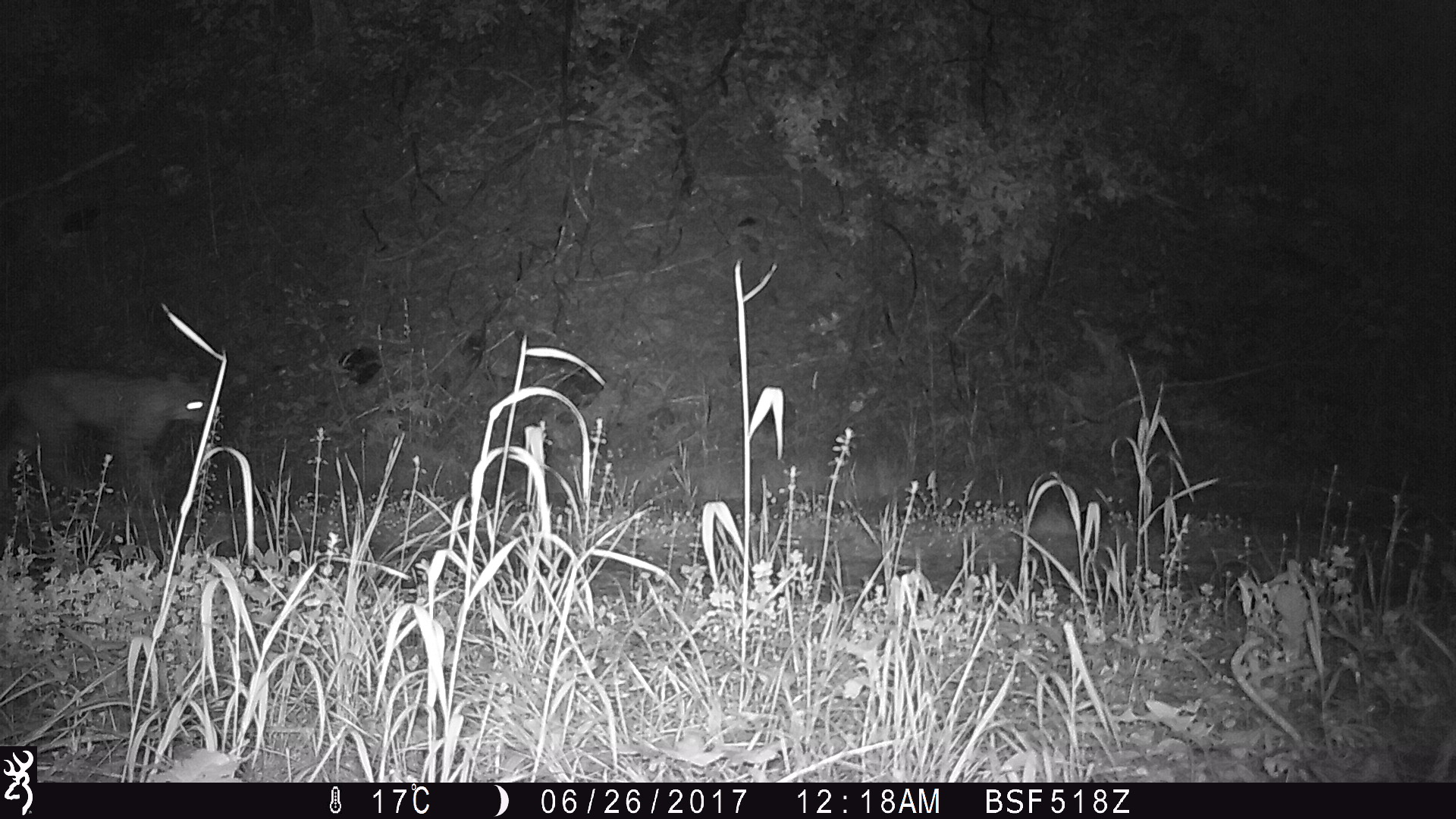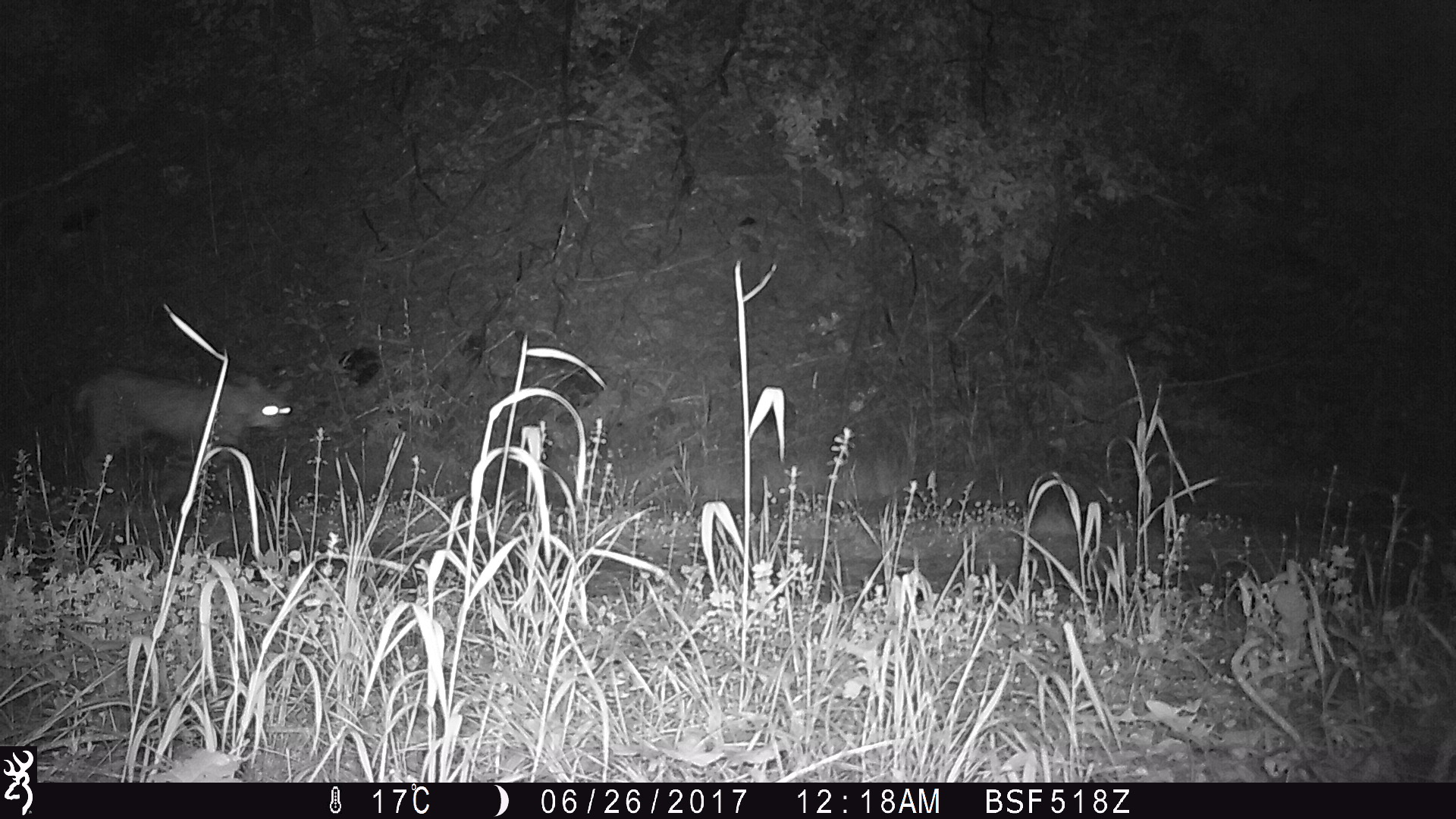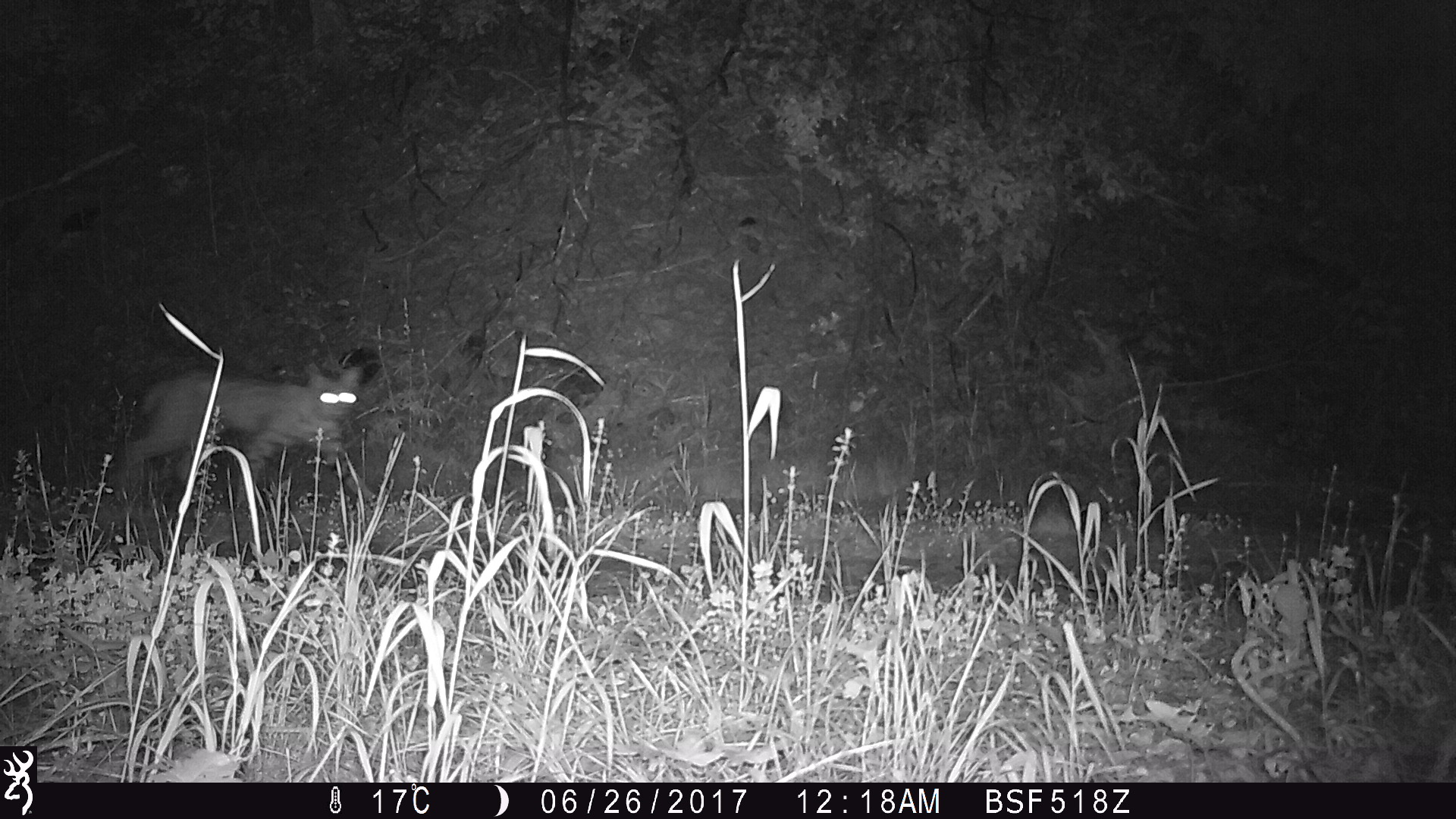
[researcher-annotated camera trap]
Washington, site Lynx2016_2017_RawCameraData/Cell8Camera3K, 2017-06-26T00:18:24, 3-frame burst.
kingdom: Animalia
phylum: Chordata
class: Mammalia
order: Carnivora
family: Felidae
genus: Lynx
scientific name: Lynx rufus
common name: bobcat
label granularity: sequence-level